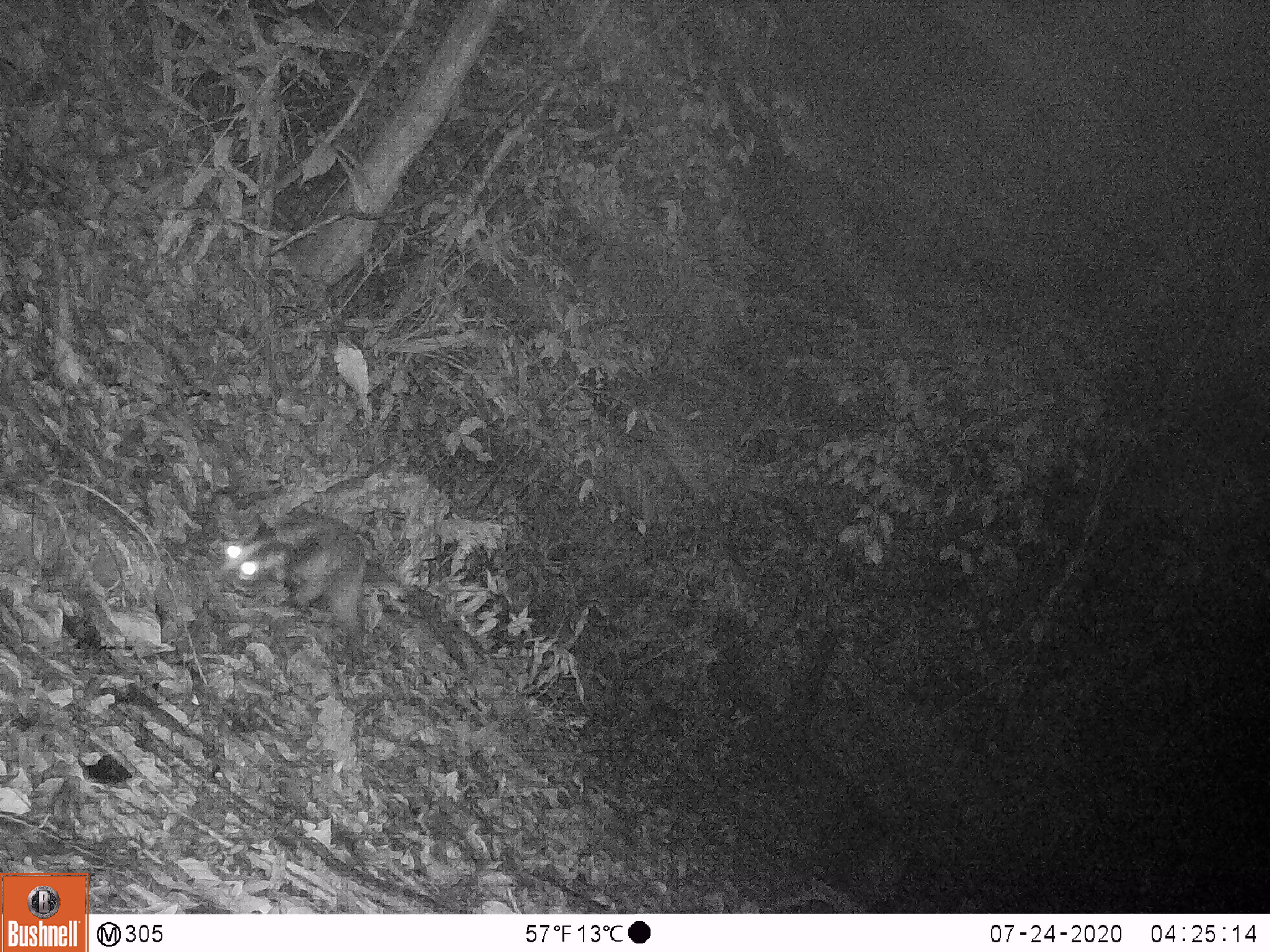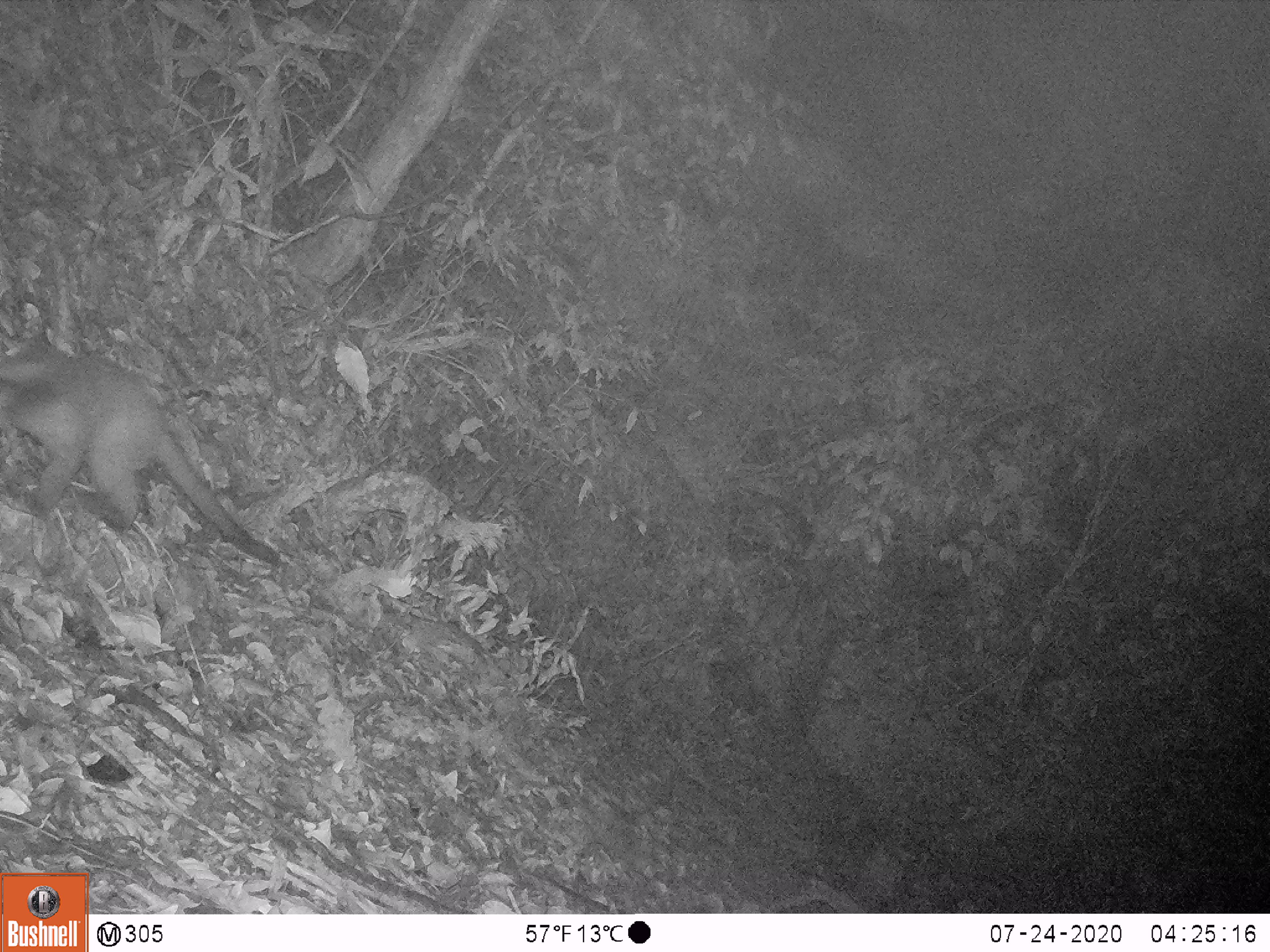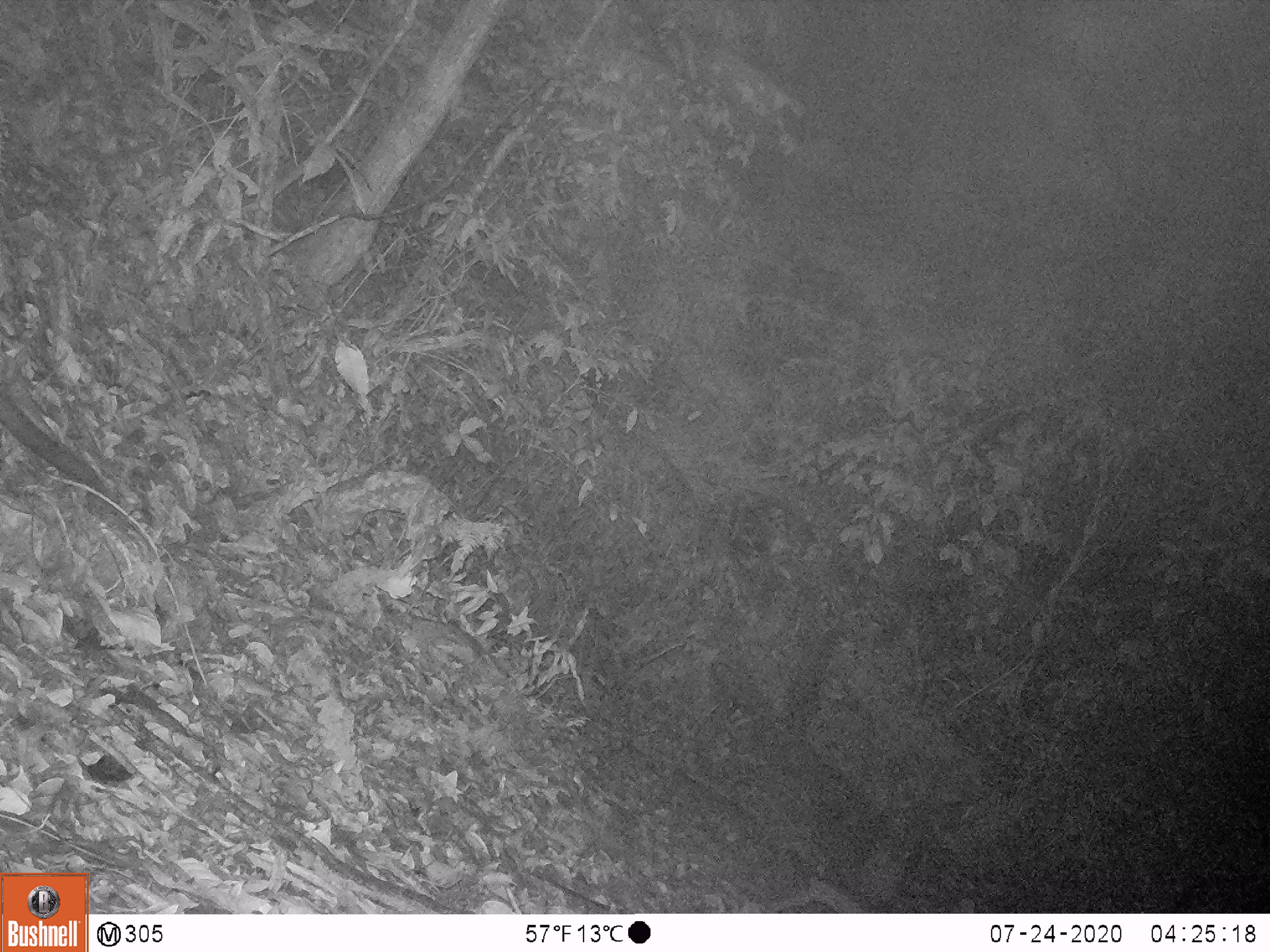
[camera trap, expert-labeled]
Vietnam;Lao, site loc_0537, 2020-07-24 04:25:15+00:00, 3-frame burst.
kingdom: Animalia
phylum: Chordata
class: Mammalia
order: Carnivora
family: Viverridae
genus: Paguma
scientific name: Paguma larvata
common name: masked palm civet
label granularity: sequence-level